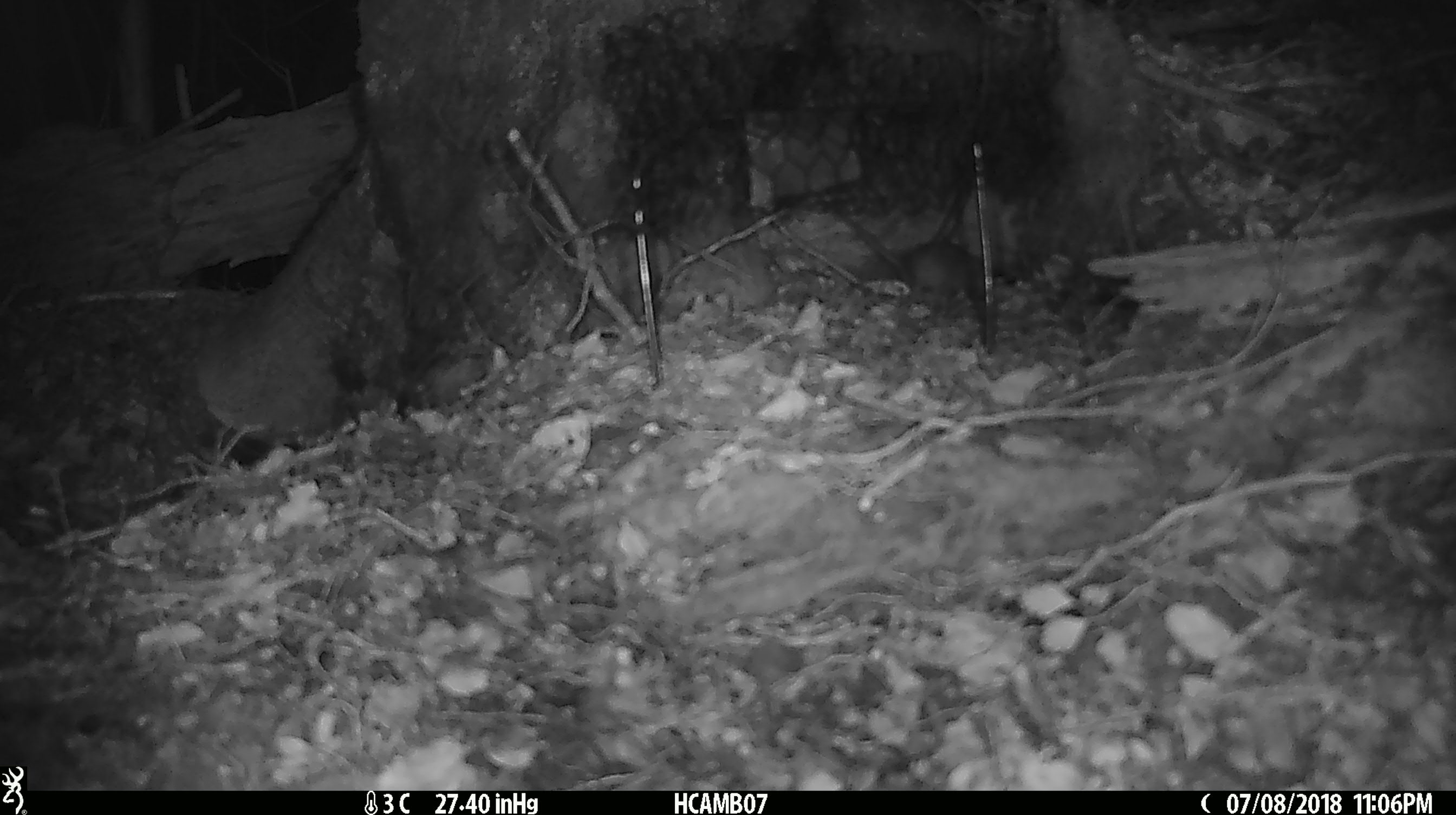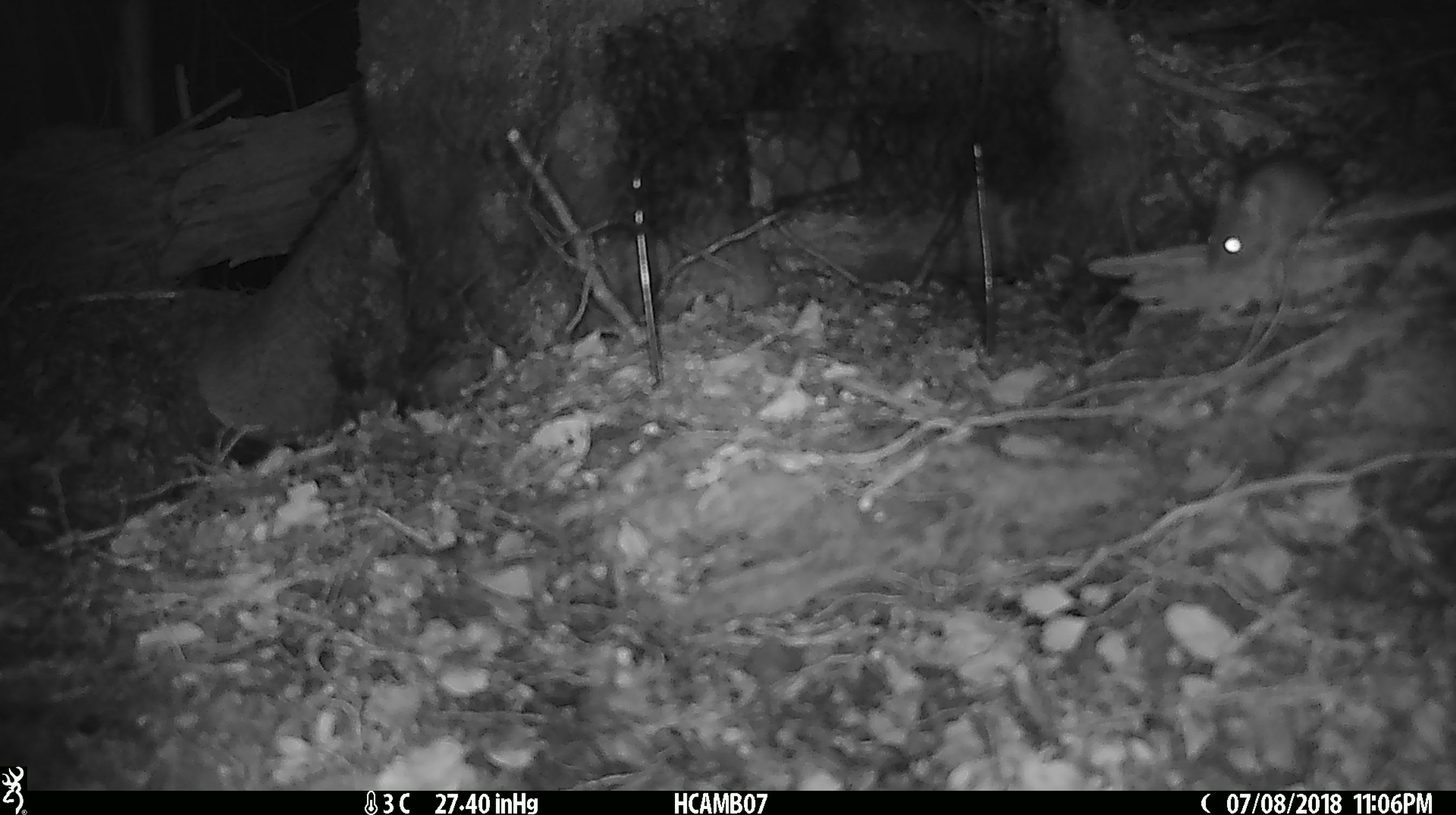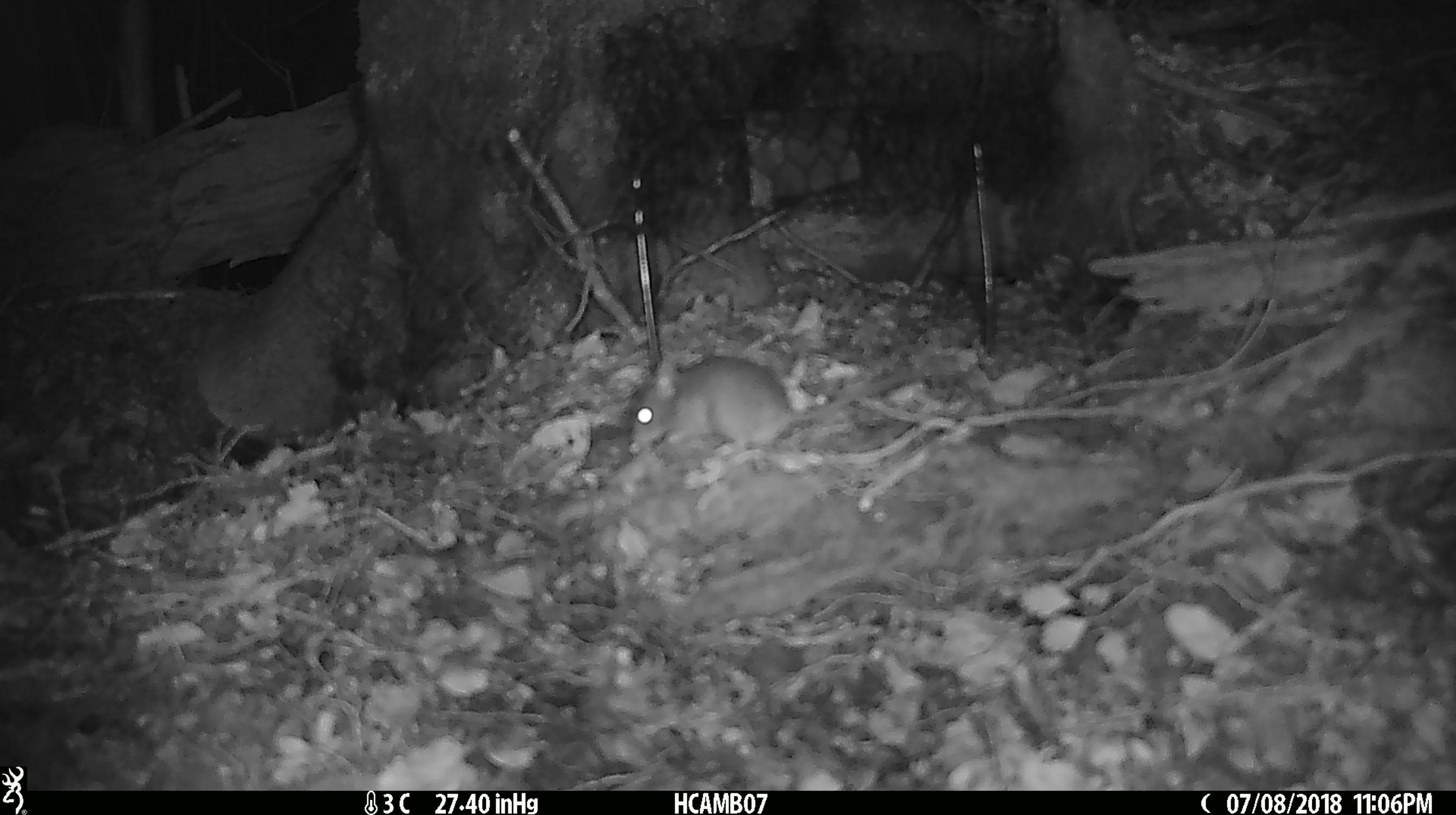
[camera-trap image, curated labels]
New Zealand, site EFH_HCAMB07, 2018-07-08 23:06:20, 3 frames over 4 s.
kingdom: Animalia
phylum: Chordata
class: Mammalia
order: Rodentia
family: Muridae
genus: Mus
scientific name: Mus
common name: mouse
Mouse (Mus).